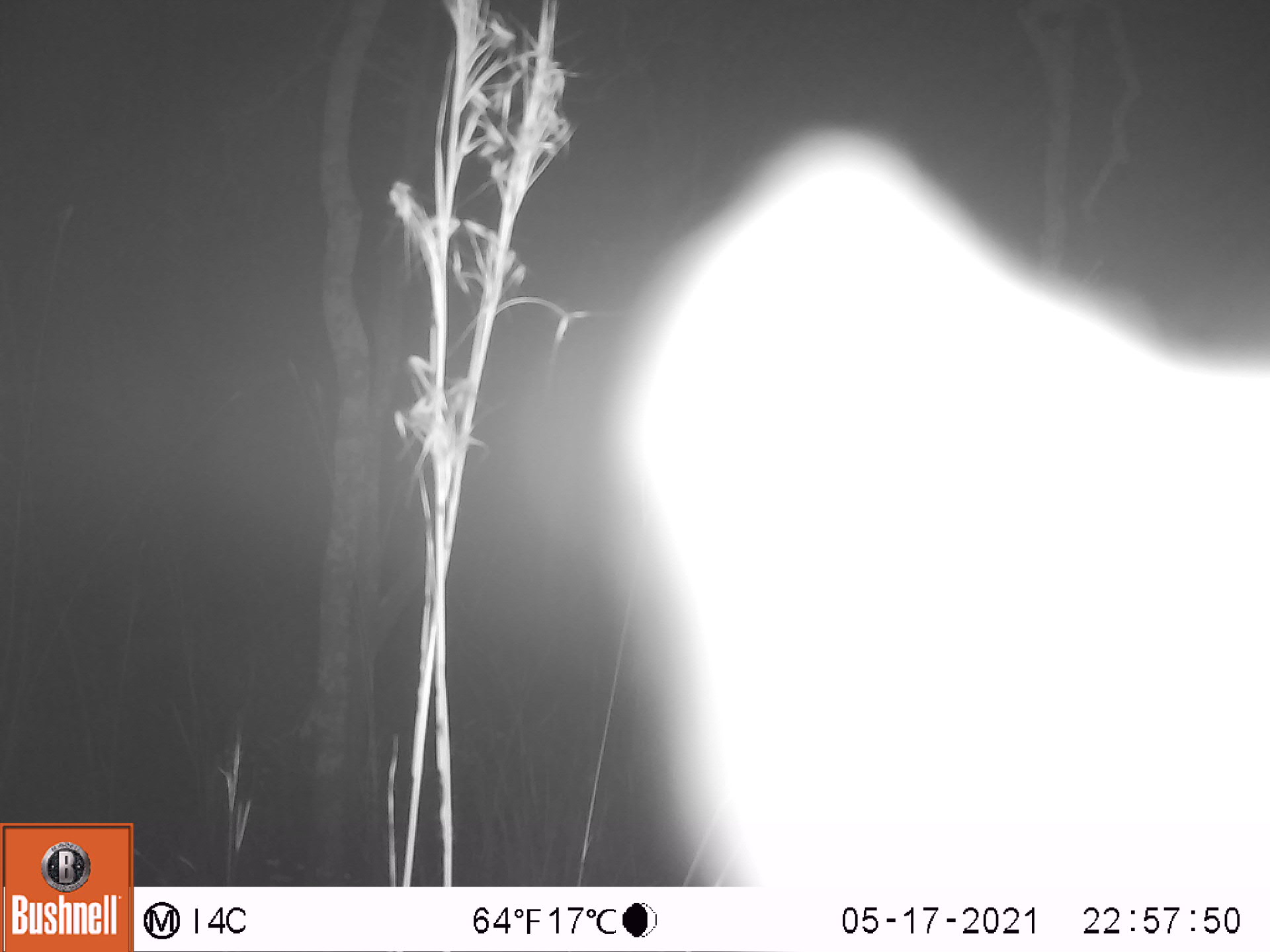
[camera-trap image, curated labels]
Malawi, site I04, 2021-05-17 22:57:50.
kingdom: Animalia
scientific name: Animalia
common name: other animal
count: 1